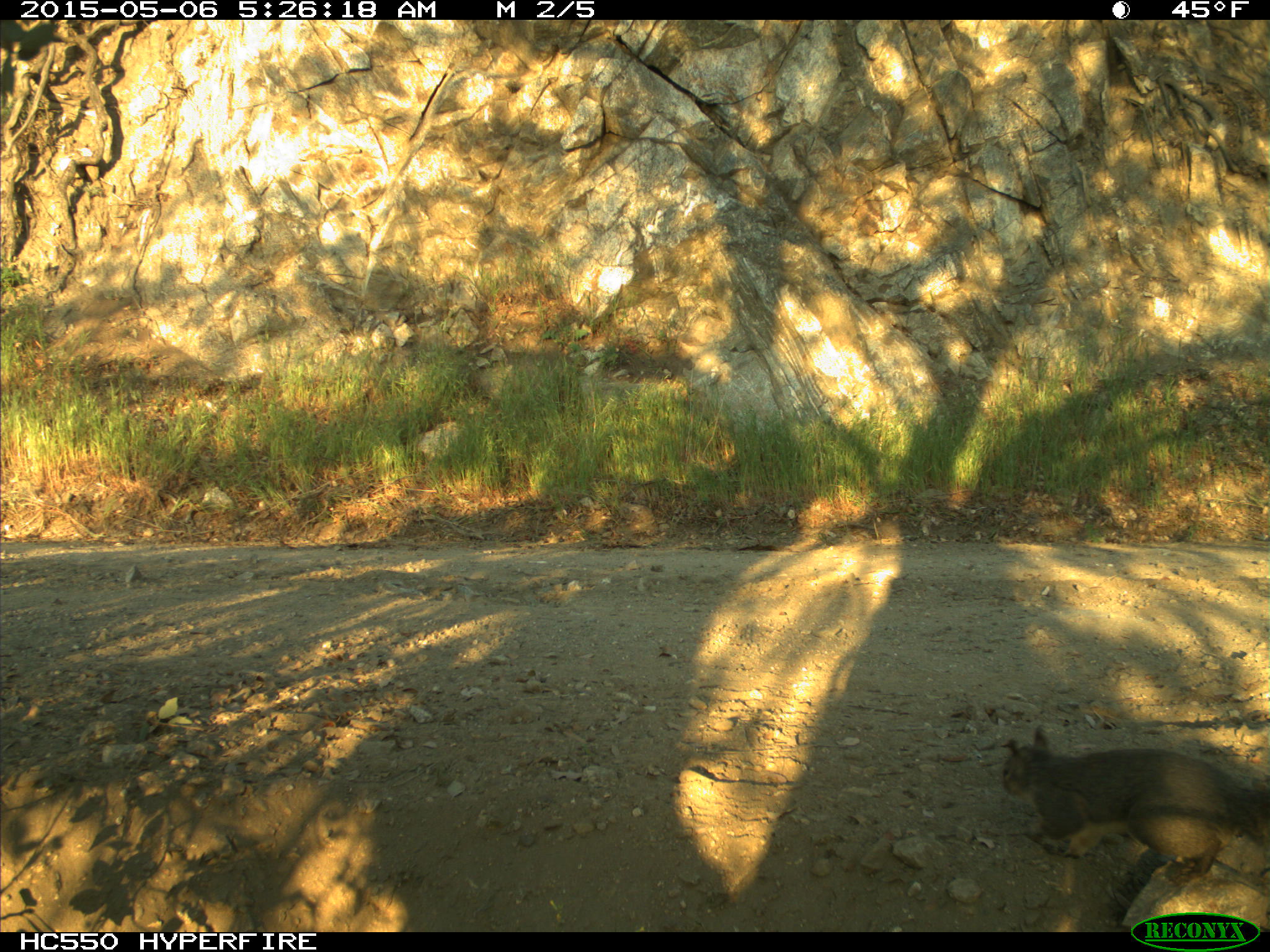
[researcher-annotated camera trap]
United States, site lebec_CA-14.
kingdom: Animalia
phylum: Chordata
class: Mammalia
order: Rodentia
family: Sciuridae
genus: Sciurus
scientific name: Sciurus carolinensis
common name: eastern gray squirrel